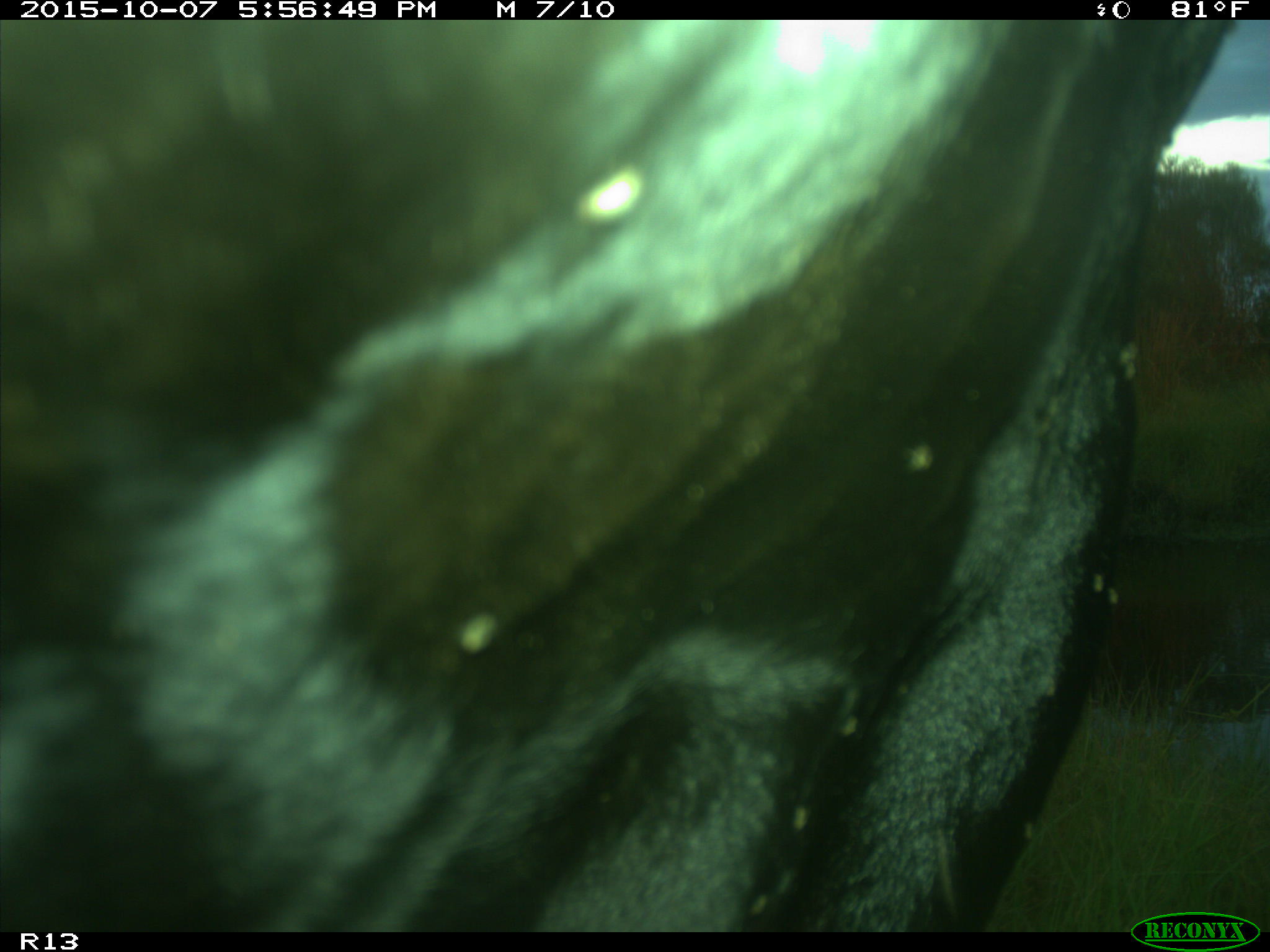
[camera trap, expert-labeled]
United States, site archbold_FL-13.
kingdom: Animalia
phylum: Chordata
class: Mammalia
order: Artiodactyla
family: Bovidae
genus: Bos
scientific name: Bos taurus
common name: domestic cow